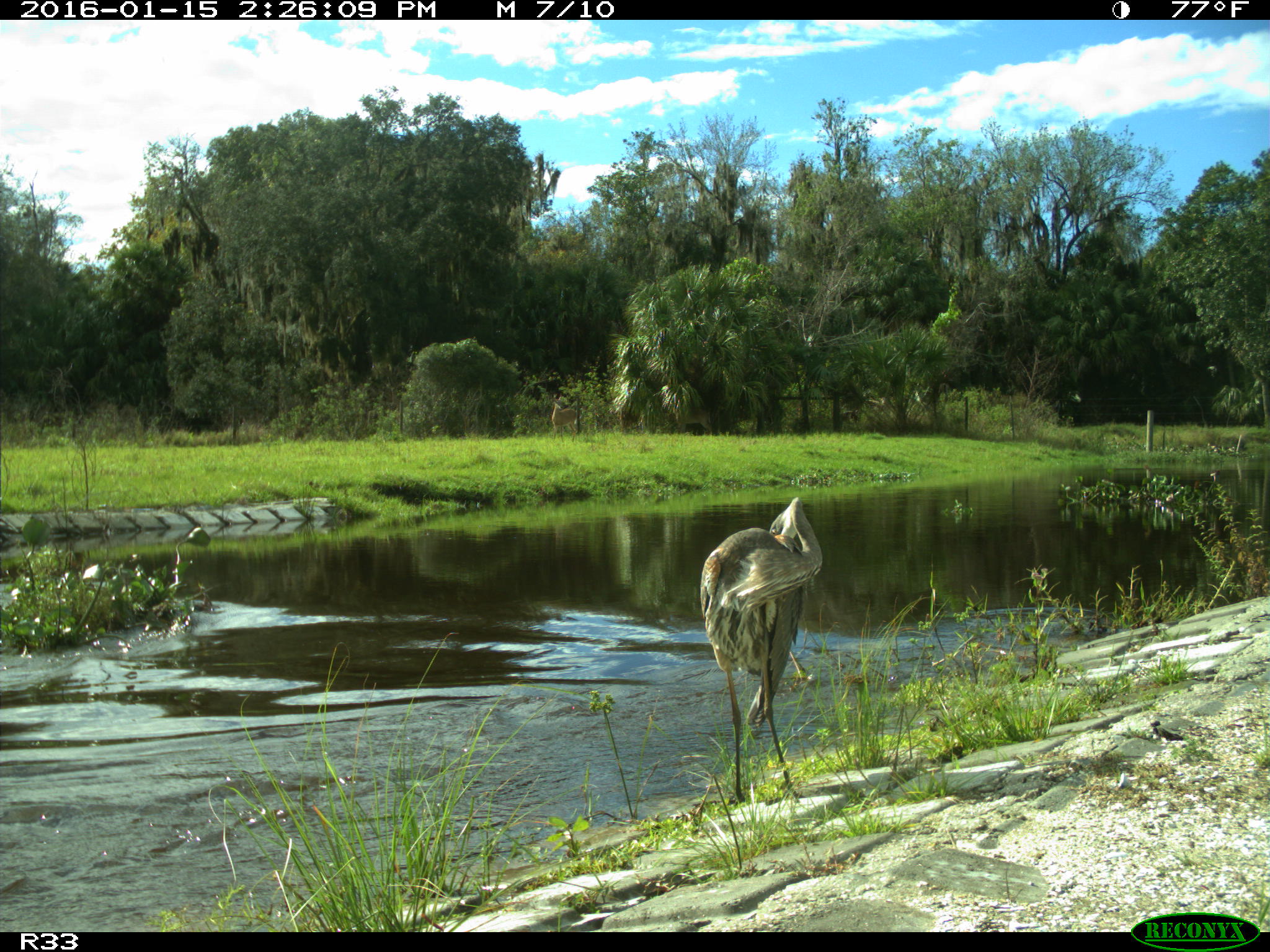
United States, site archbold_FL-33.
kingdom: Animalia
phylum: Chordata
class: Aves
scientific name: Aves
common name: birds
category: unidentified bird